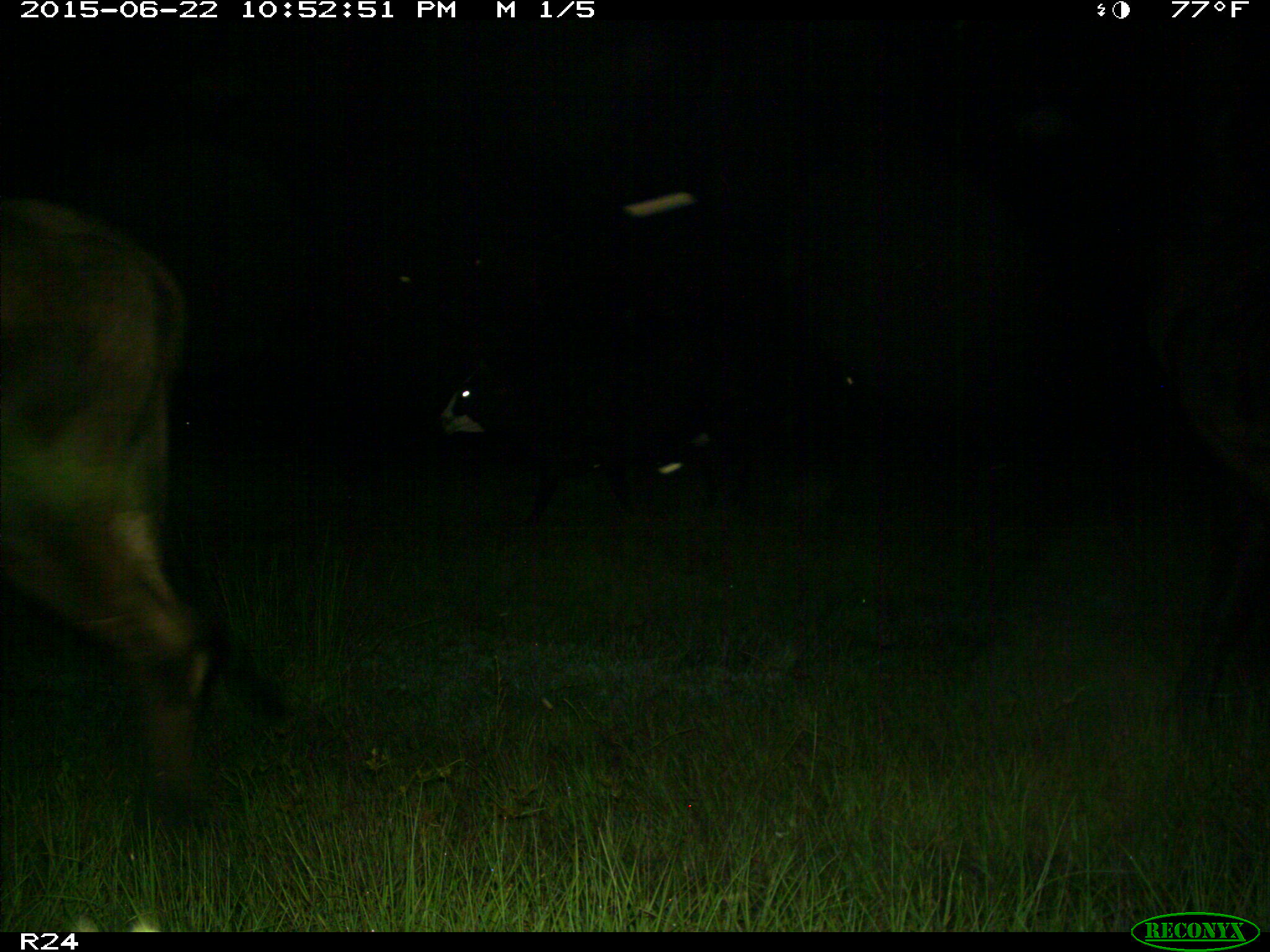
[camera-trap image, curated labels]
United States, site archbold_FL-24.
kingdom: Animalia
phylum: Chordata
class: Mammalia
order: Artiodactyla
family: Bovidae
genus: Bos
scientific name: Bos taurus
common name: domestic cow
Bos taurus (domestic cow).